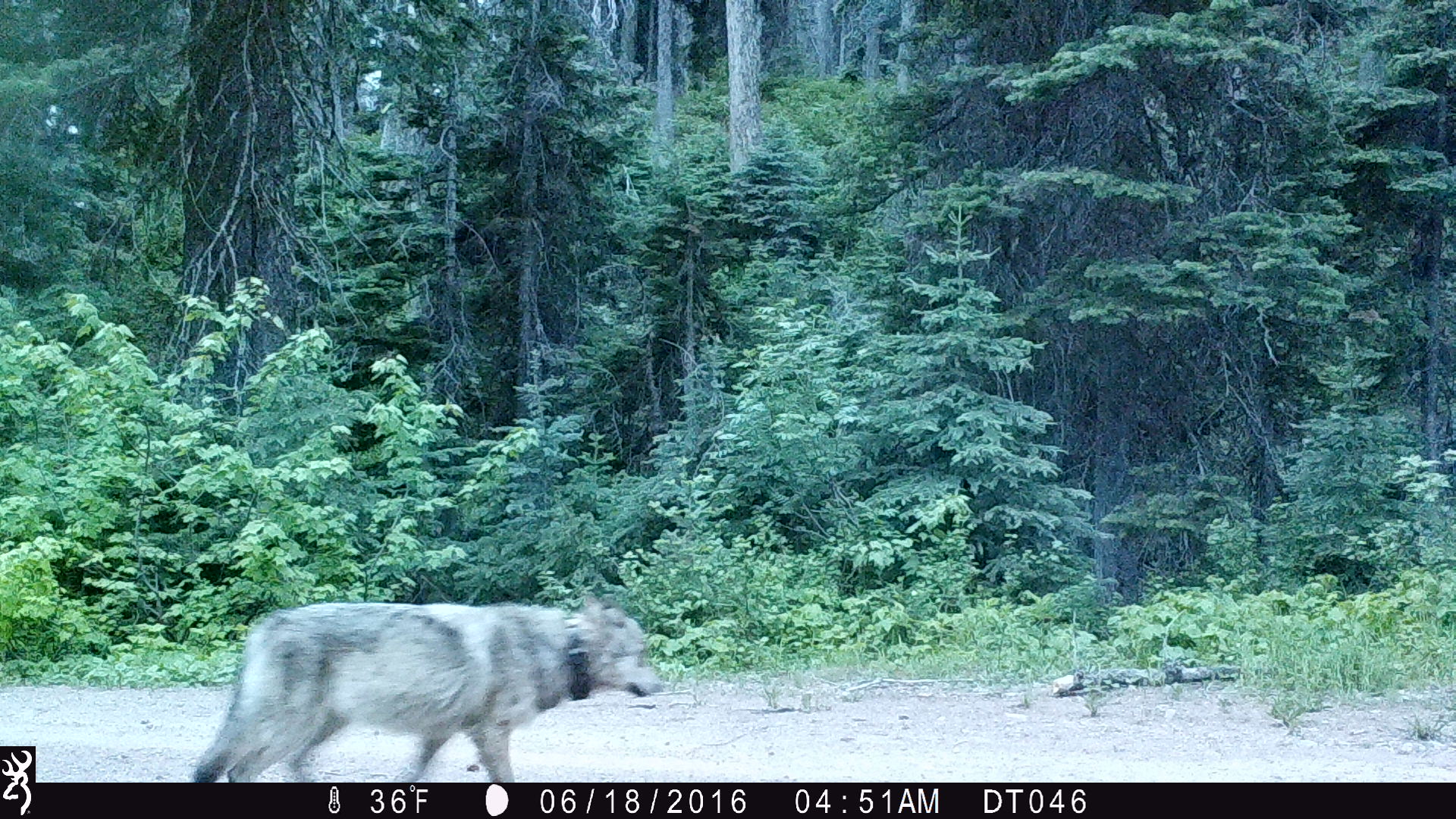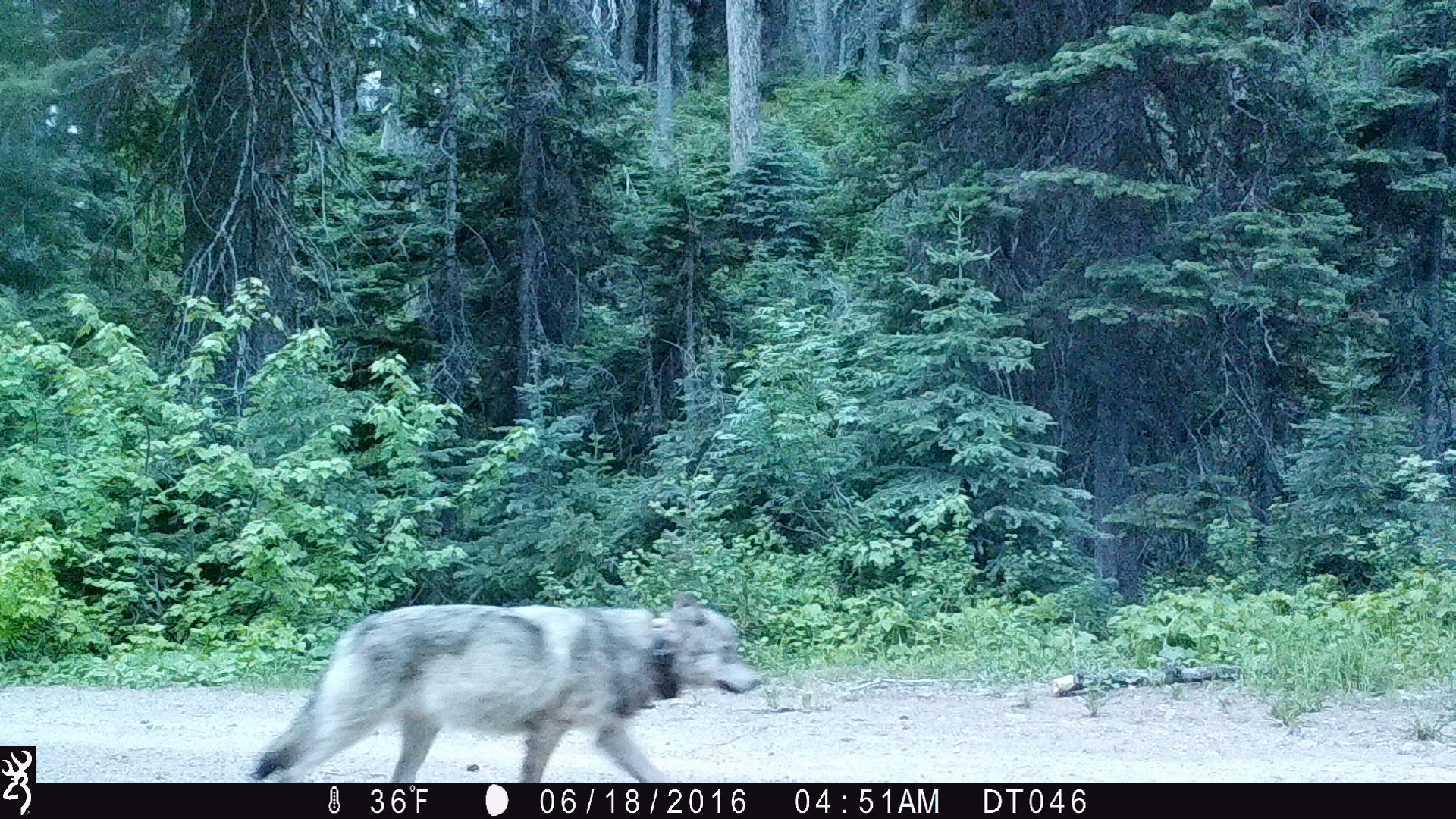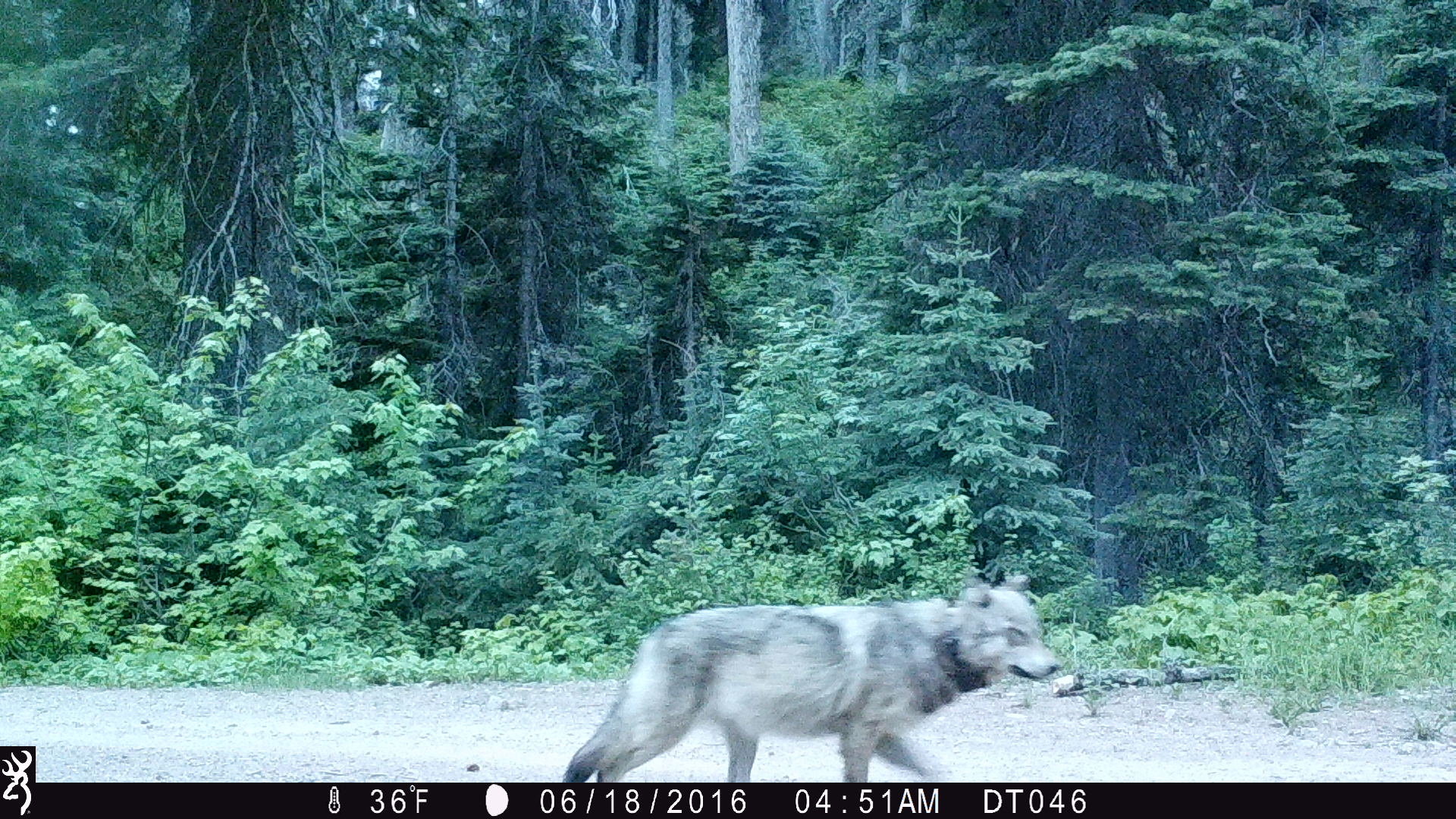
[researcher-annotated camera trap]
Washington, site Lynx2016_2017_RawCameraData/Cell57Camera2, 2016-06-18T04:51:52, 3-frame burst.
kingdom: Animalia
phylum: Chordata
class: Mammalia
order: Carnivora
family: Canidae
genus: Canis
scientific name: Canis lupus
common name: gray wolf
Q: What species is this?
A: Canis lupus (gray wolf).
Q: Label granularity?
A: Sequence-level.